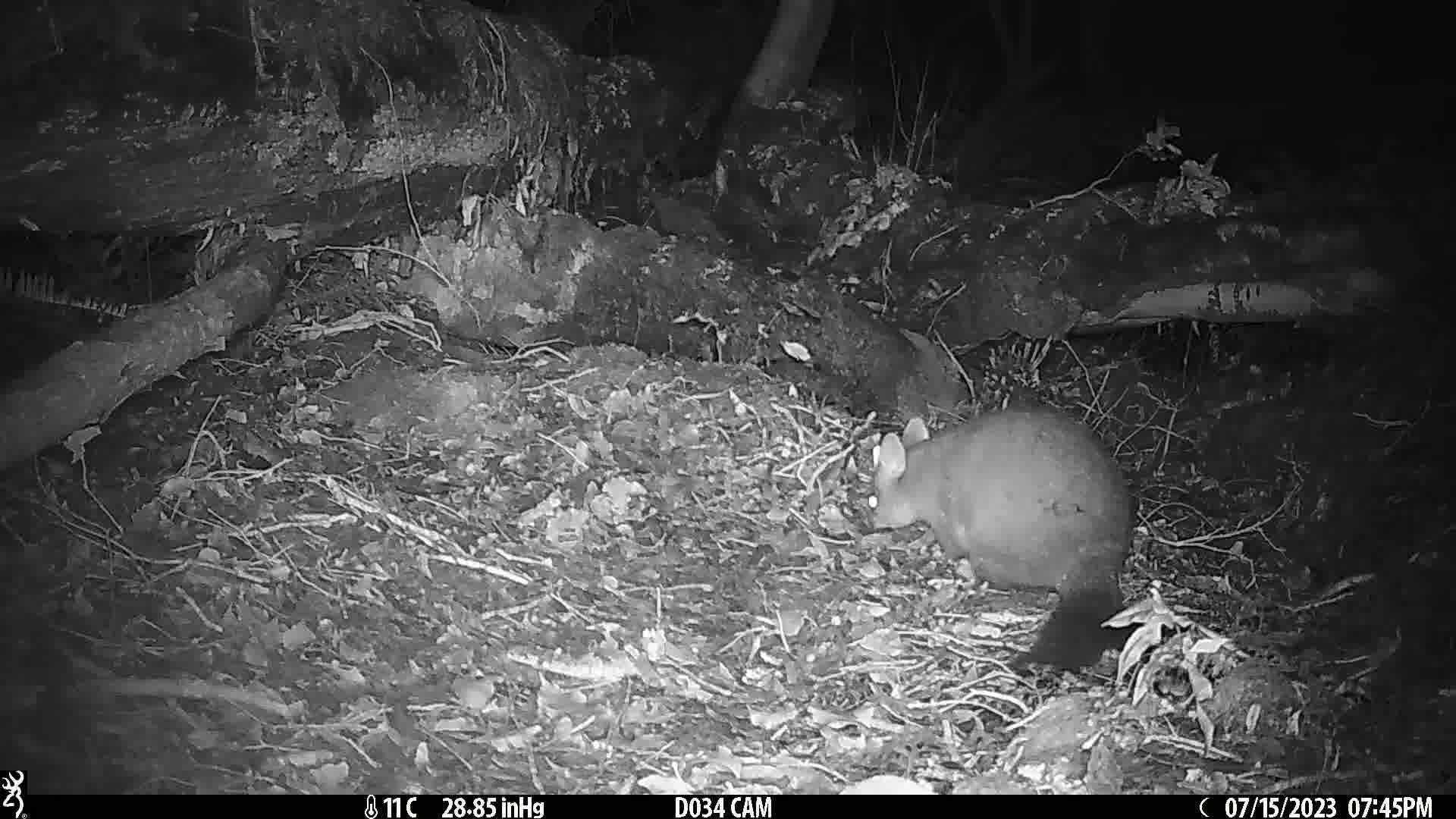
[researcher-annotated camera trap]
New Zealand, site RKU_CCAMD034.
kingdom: Animalia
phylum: Chordata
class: Mammalia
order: Diprotodontia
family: Phalangeridae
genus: Trichosurus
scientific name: Trichosurus vulpecula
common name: common brushtail possum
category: possum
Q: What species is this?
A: Possum (common brushtail possum) (Trichosurus vulpecula).